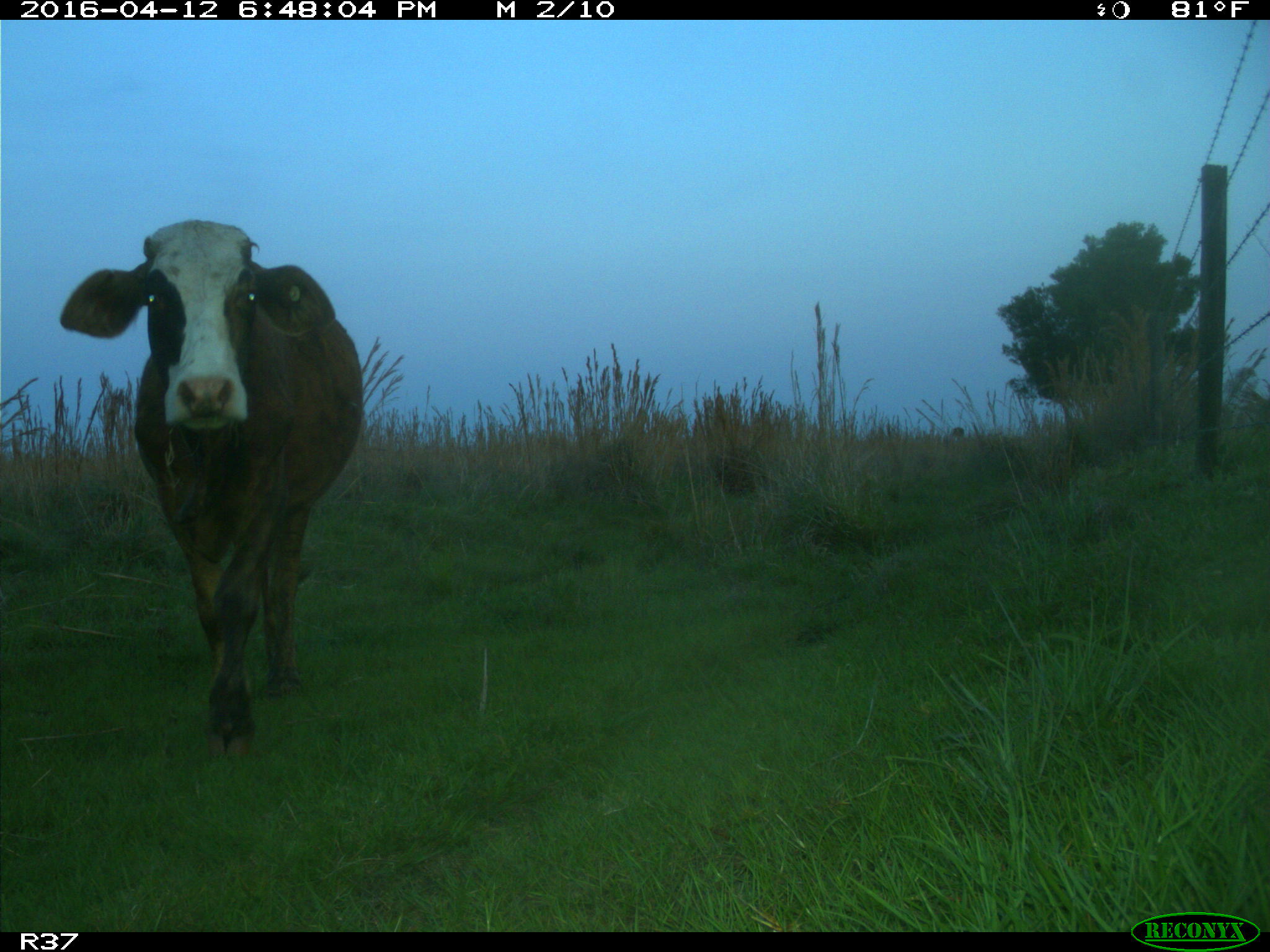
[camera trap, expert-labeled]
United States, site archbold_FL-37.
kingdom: Animalia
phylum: Chordata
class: Mammalia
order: Artiodactyla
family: Bovidae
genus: Bos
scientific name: Bos taurus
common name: domestic cow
Bos taurus (domestic cow).